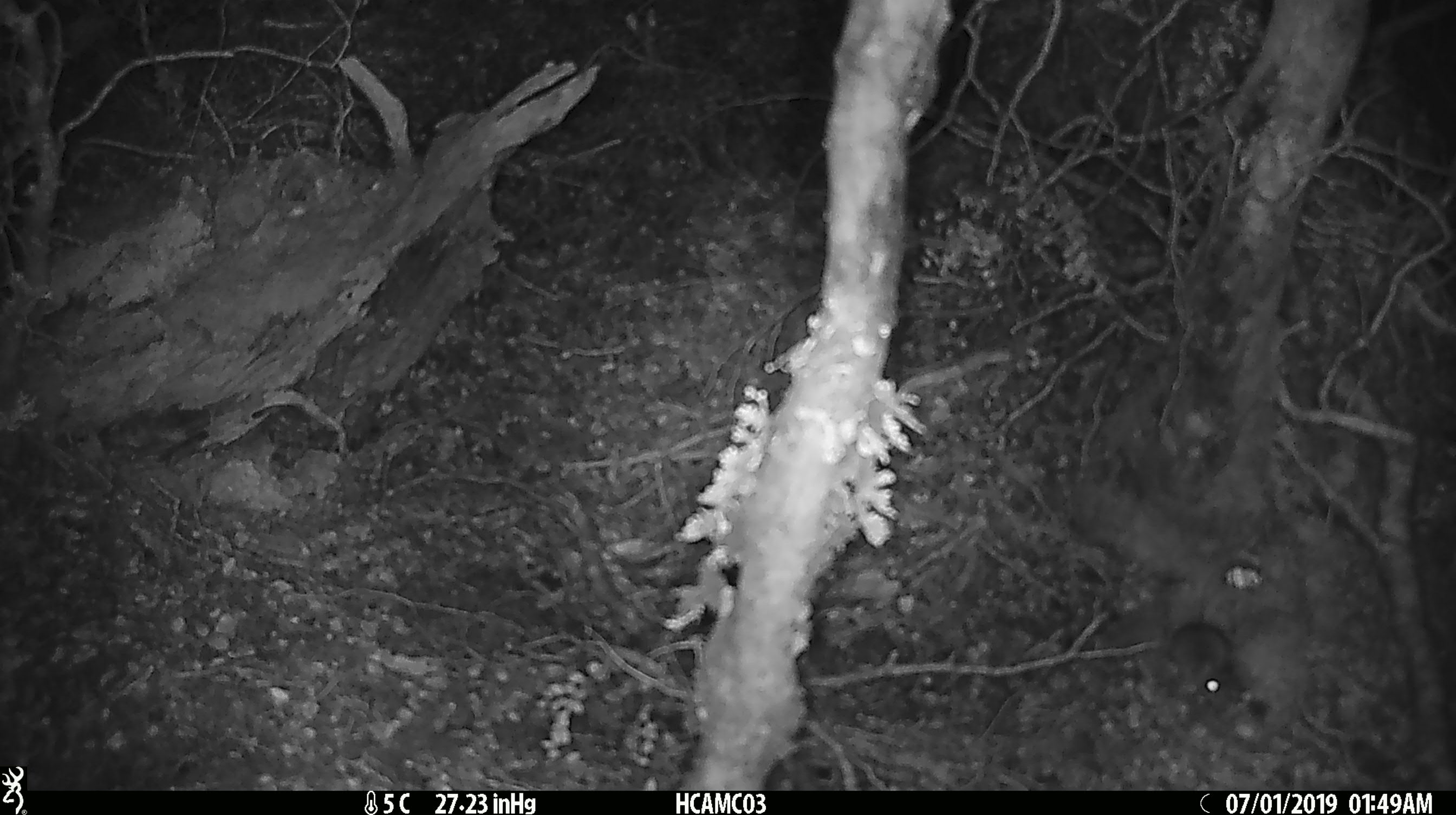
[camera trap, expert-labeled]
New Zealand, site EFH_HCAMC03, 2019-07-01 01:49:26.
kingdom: Animalia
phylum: Chordata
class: Mammalia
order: Rodentia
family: Muridae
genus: Mus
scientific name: Mus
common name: mouse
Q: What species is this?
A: Mouse (Mus).